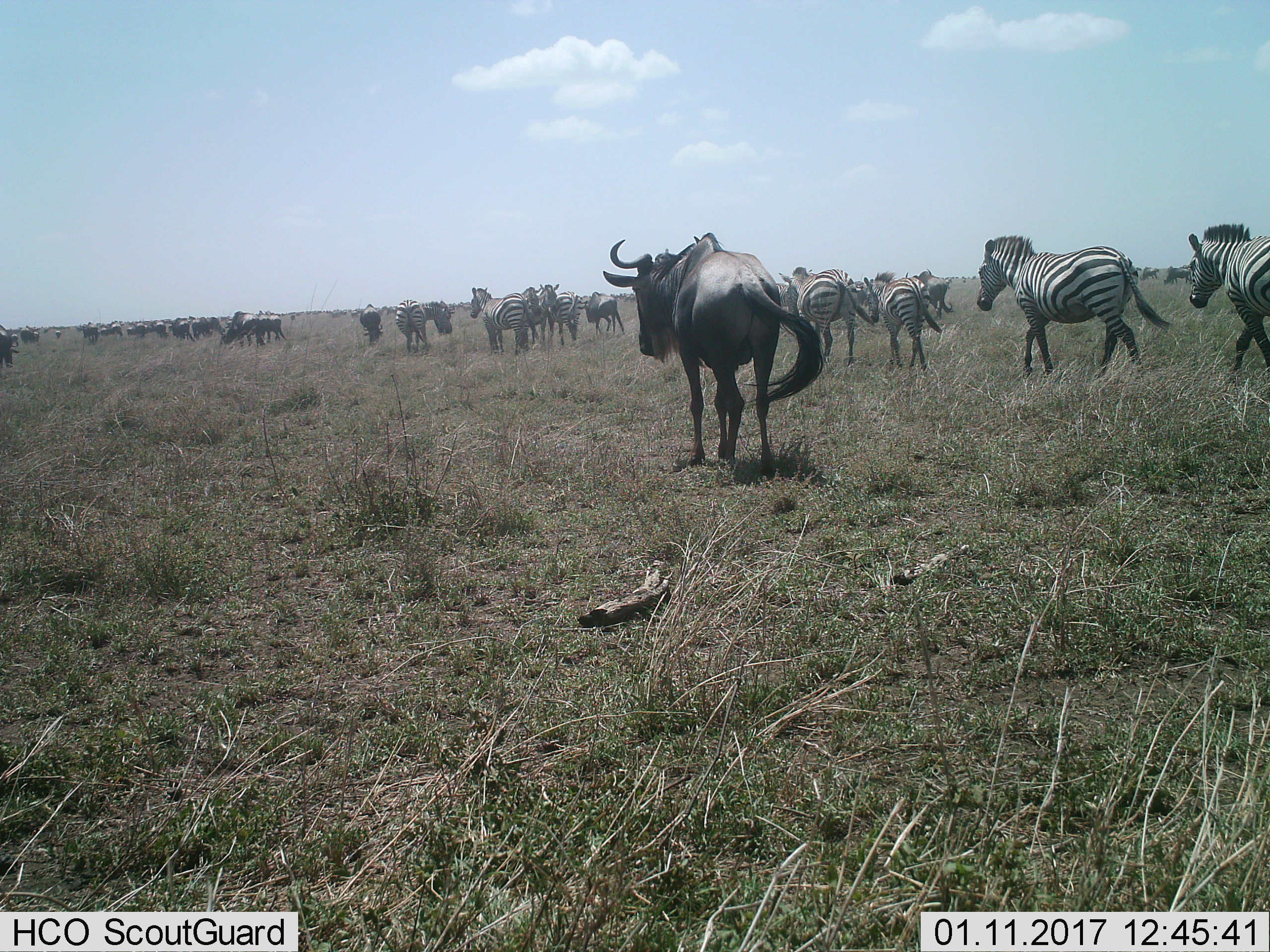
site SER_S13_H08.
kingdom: Animalia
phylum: Chordata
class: Mammalia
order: Artiodactyla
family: Bovidae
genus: Connochaetes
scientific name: Connochaetes taurinus taurinus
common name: blue wildebeest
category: wildebeestblue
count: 11-50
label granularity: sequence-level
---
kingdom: Animalia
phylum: Chordata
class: Mammalia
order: Perissodactyla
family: Equidae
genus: Equus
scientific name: Equus quagga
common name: plains zebra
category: zebraplains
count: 11-50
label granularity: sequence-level